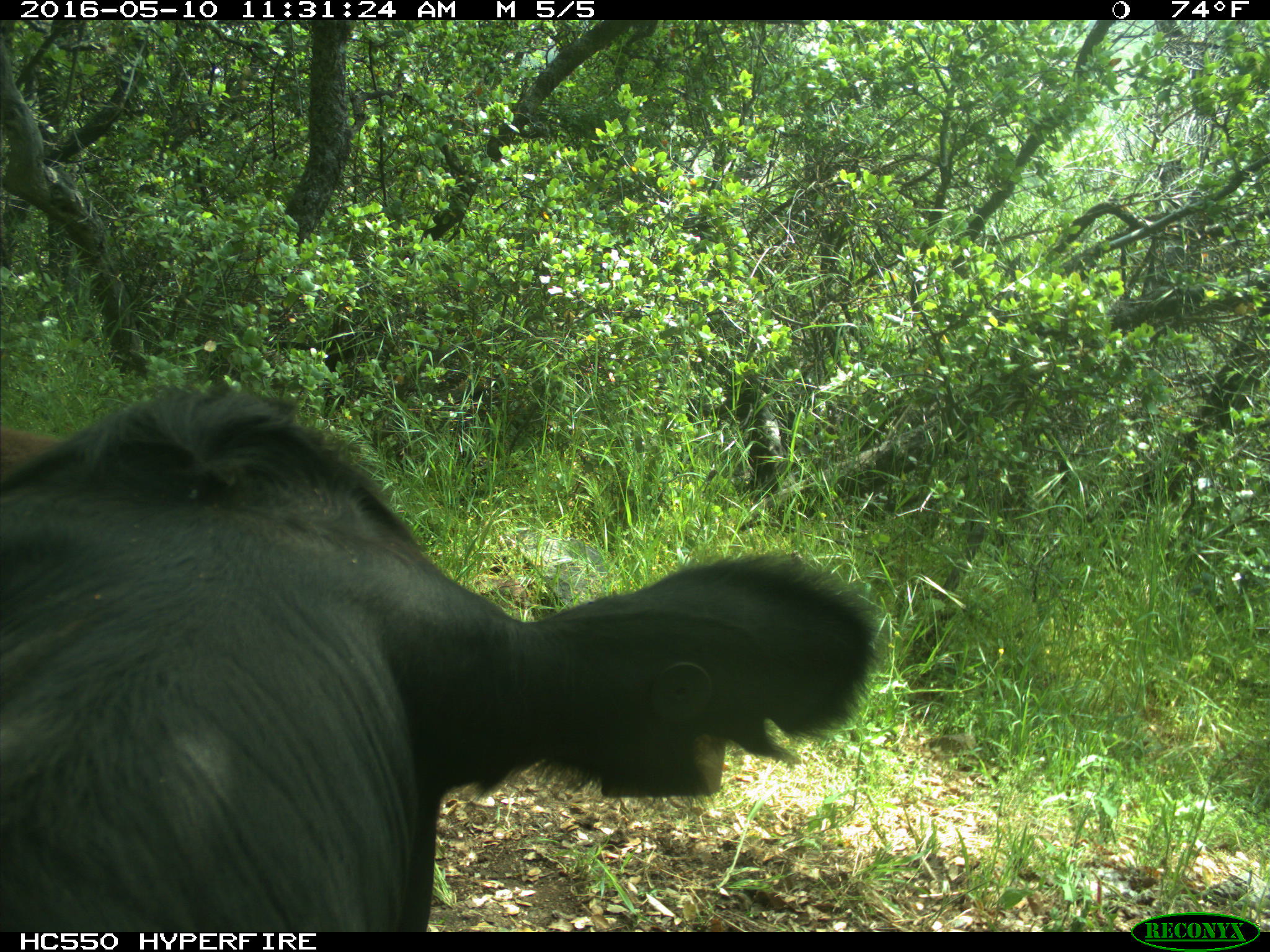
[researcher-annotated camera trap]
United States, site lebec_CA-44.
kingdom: Animalia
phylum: Chordata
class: Mammalia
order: Artiodactyla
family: Bovidae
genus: Bos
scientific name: Bos taurus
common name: domestic cow